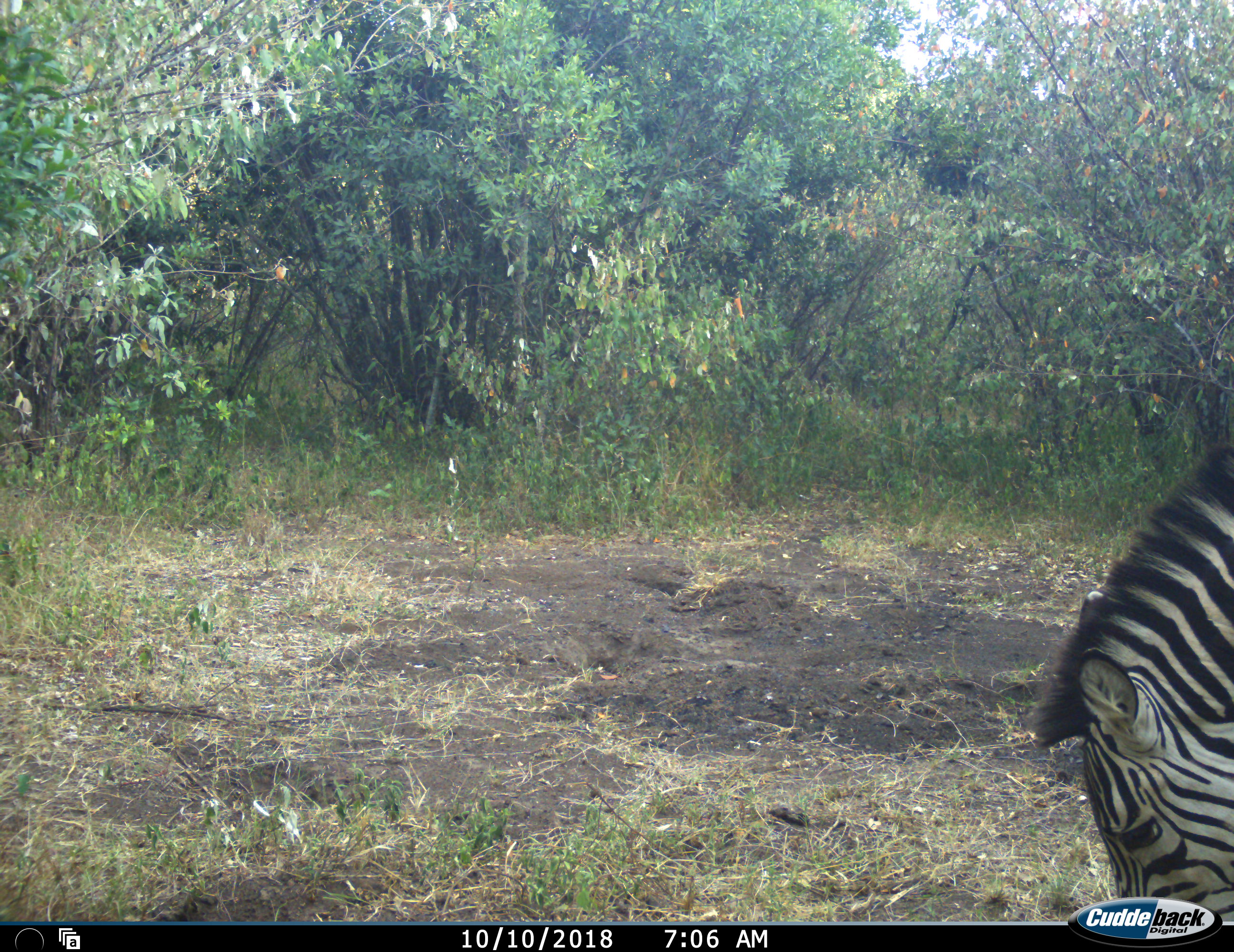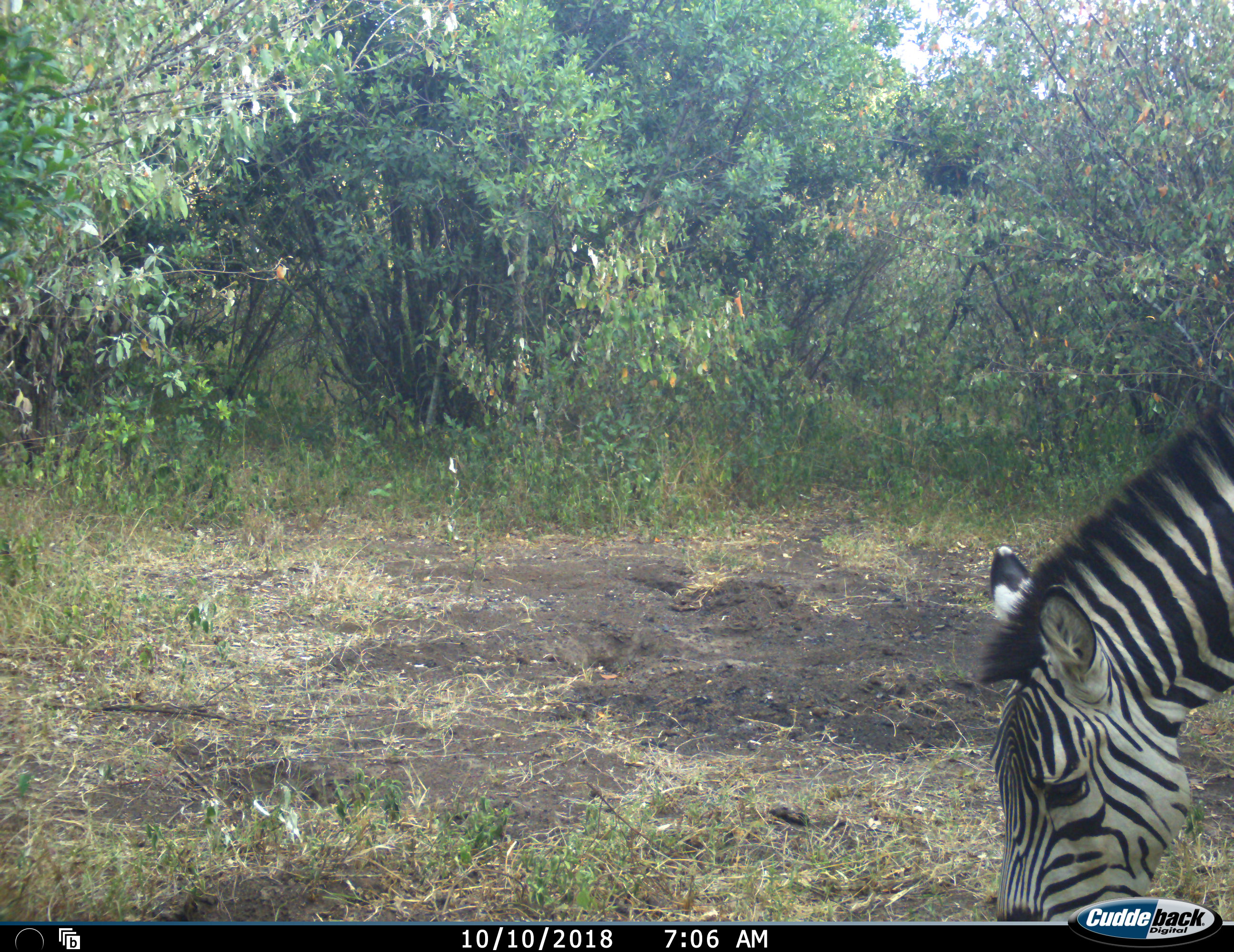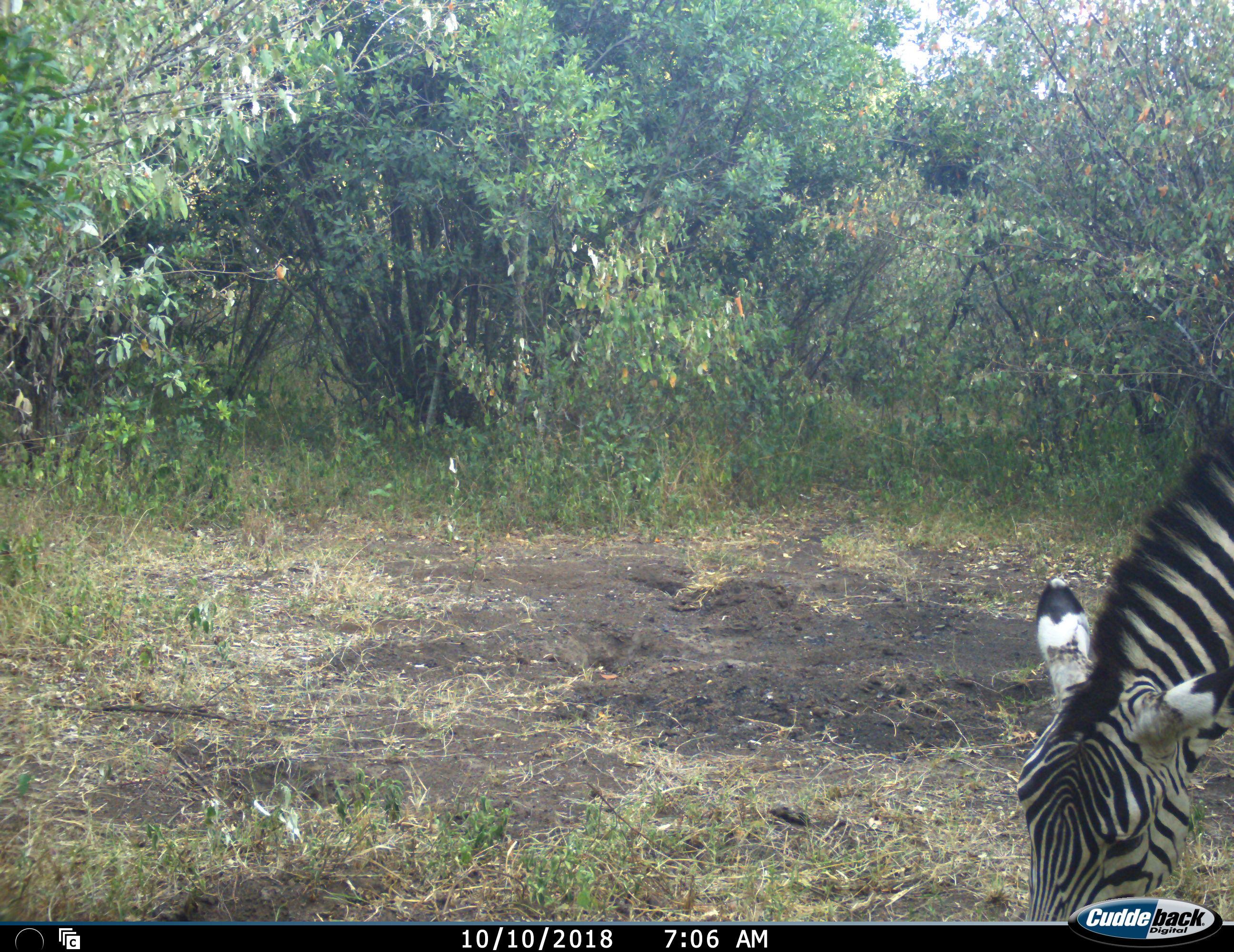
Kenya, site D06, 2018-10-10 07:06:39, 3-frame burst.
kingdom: Animalia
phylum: Chordata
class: Mammalia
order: Perissodactyla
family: Equidae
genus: Equus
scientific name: Equus quagga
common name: plains zebra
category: zebra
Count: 1.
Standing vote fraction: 10%.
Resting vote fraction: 0%.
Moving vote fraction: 0%.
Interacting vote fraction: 0%.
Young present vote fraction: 0%.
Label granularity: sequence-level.